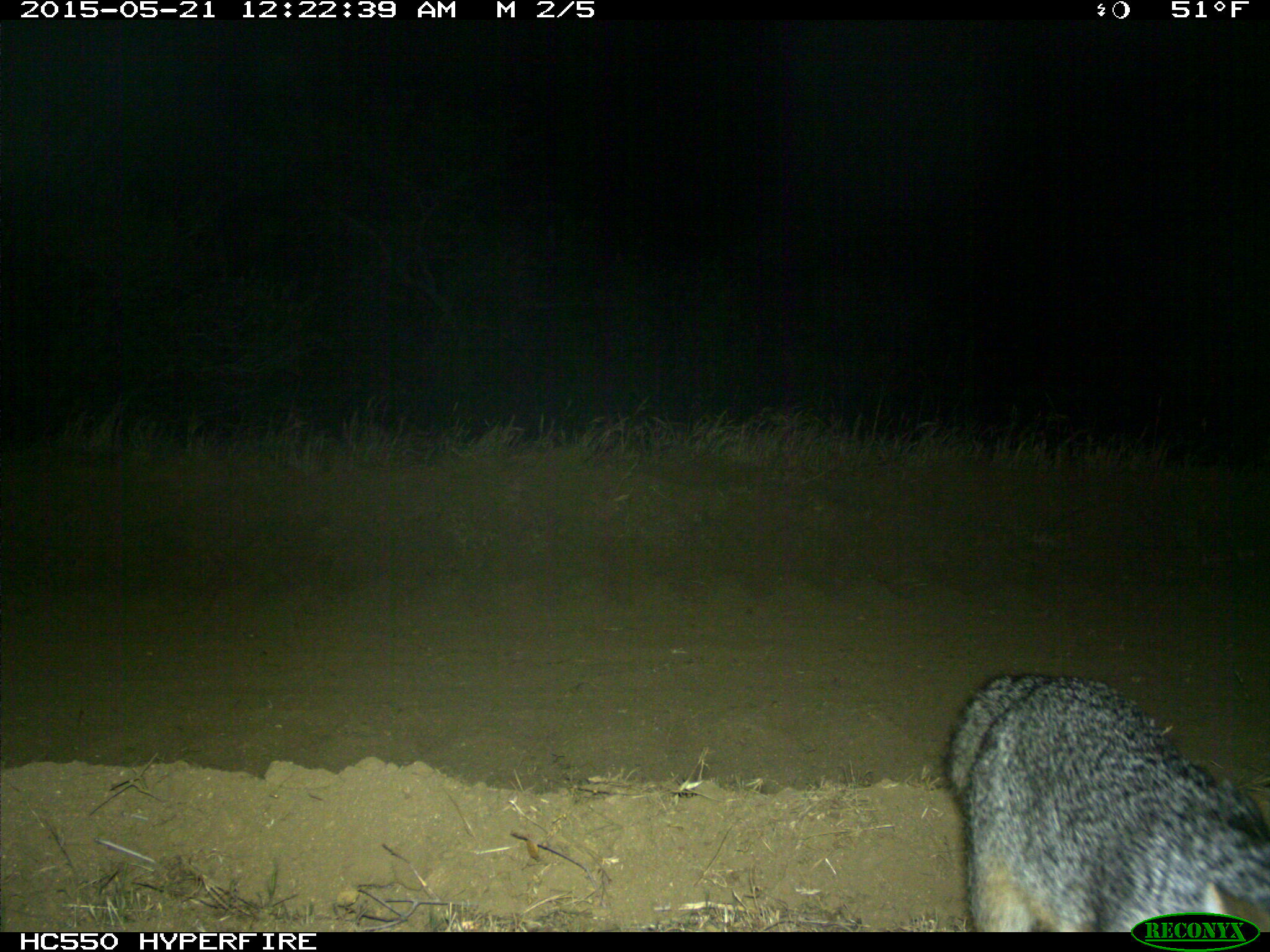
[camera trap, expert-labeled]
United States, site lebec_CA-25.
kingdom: Animalia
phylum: Chordata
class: Mammalia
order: Carnivora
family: Canidae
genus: Urocyon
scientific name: Urocyon cinereoargenteus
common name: gray fox